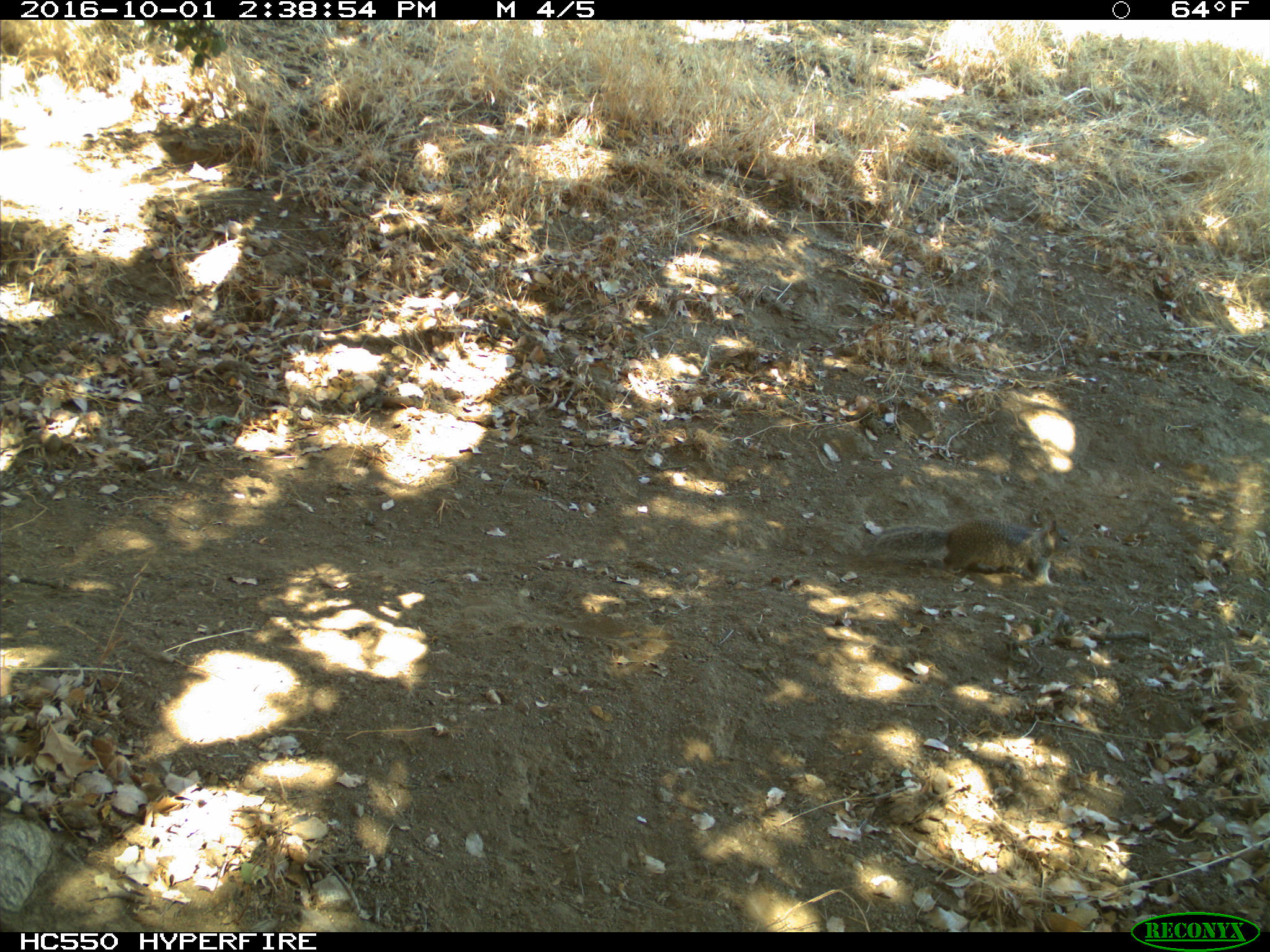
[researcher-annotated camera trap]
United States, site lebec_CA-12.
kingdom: Animalia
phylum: Chordata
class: Mammalia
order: Rodentia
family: Sciuridae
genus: Otospermophilus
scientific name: Otospermophilus beecheyi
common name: california ground squirrel